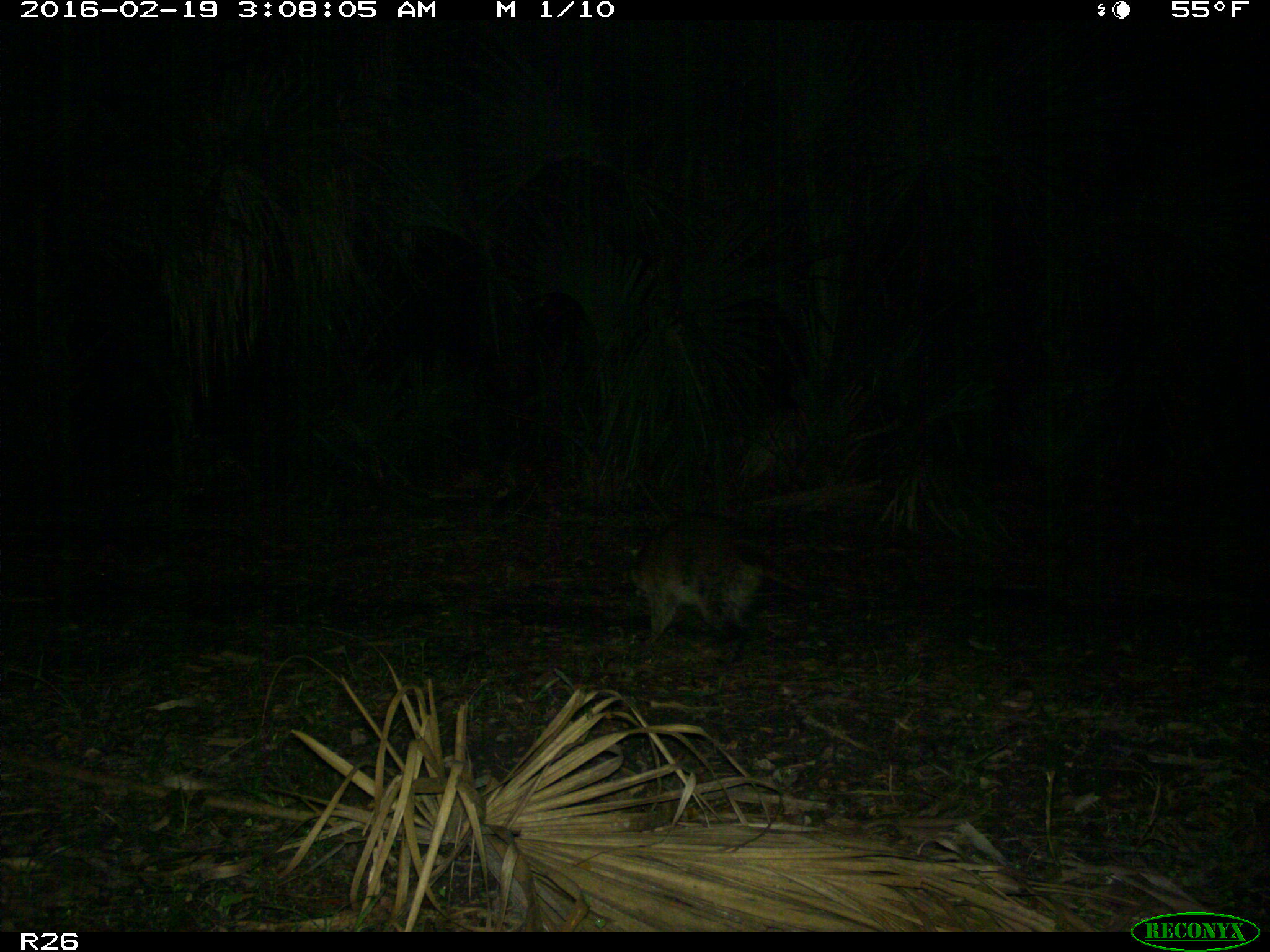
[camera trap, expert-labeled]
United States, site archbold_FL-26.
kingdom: Animalia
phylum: Chordata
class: Mammalia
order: Carnivora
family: Procyonidae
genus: Procyon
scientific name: Procyon lotor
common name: common raccoon